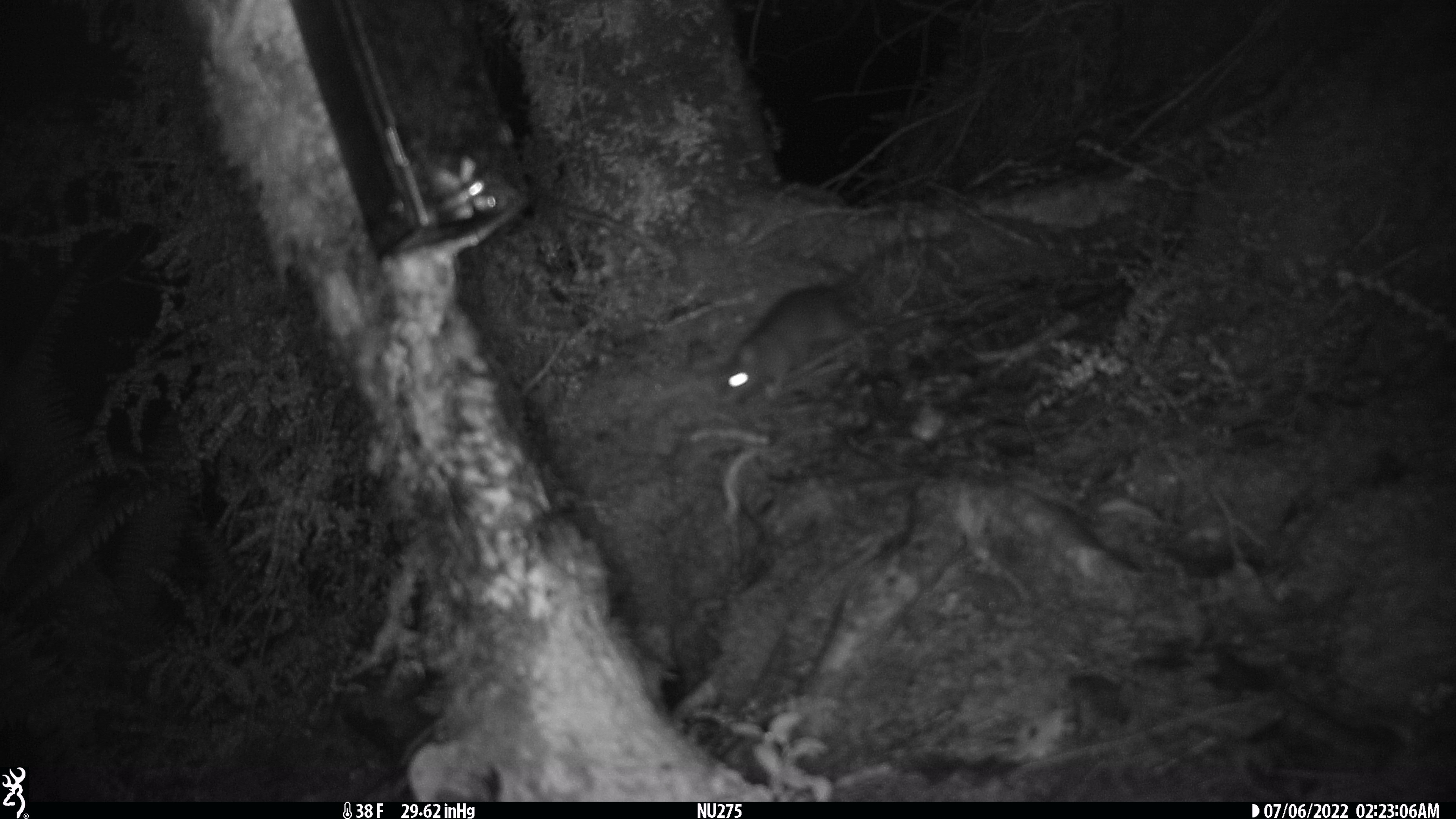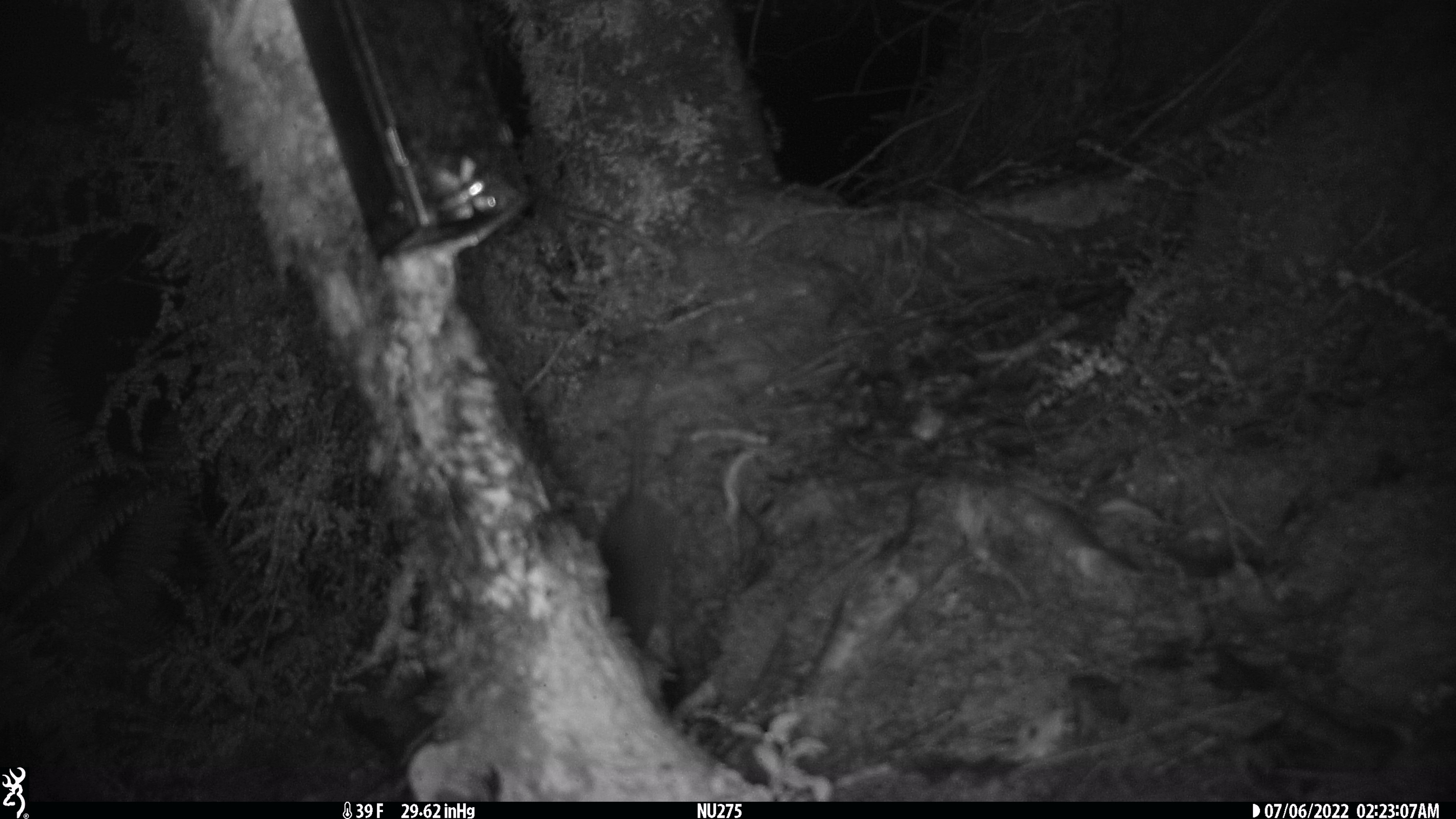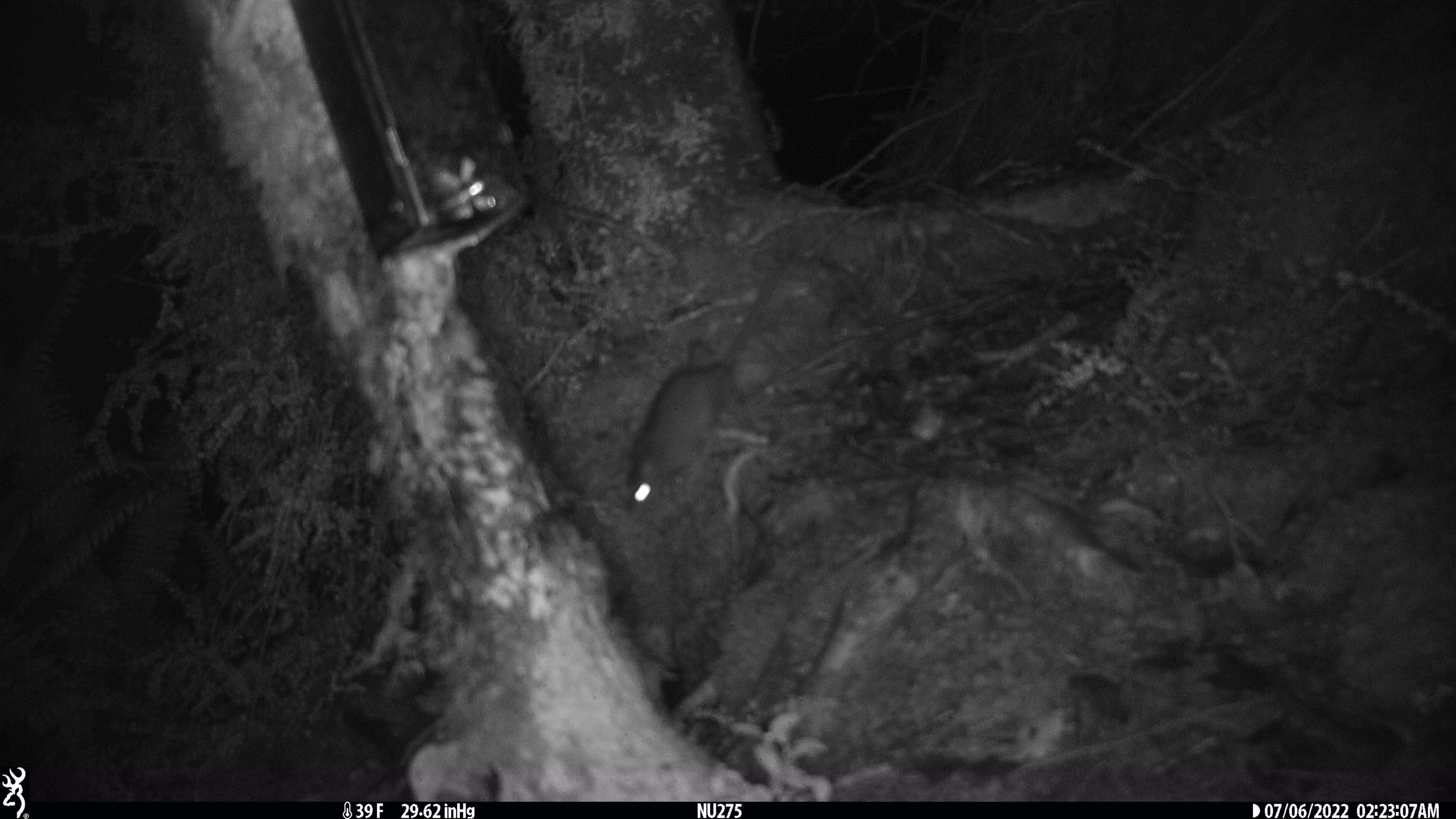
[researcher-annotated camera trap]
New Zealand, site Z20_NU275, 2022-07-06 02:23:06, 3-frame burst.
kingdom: Animalia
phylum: Chordata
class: Mammalia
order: Rodentia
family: Muridae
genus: Rattus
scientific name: Rattus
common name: rat